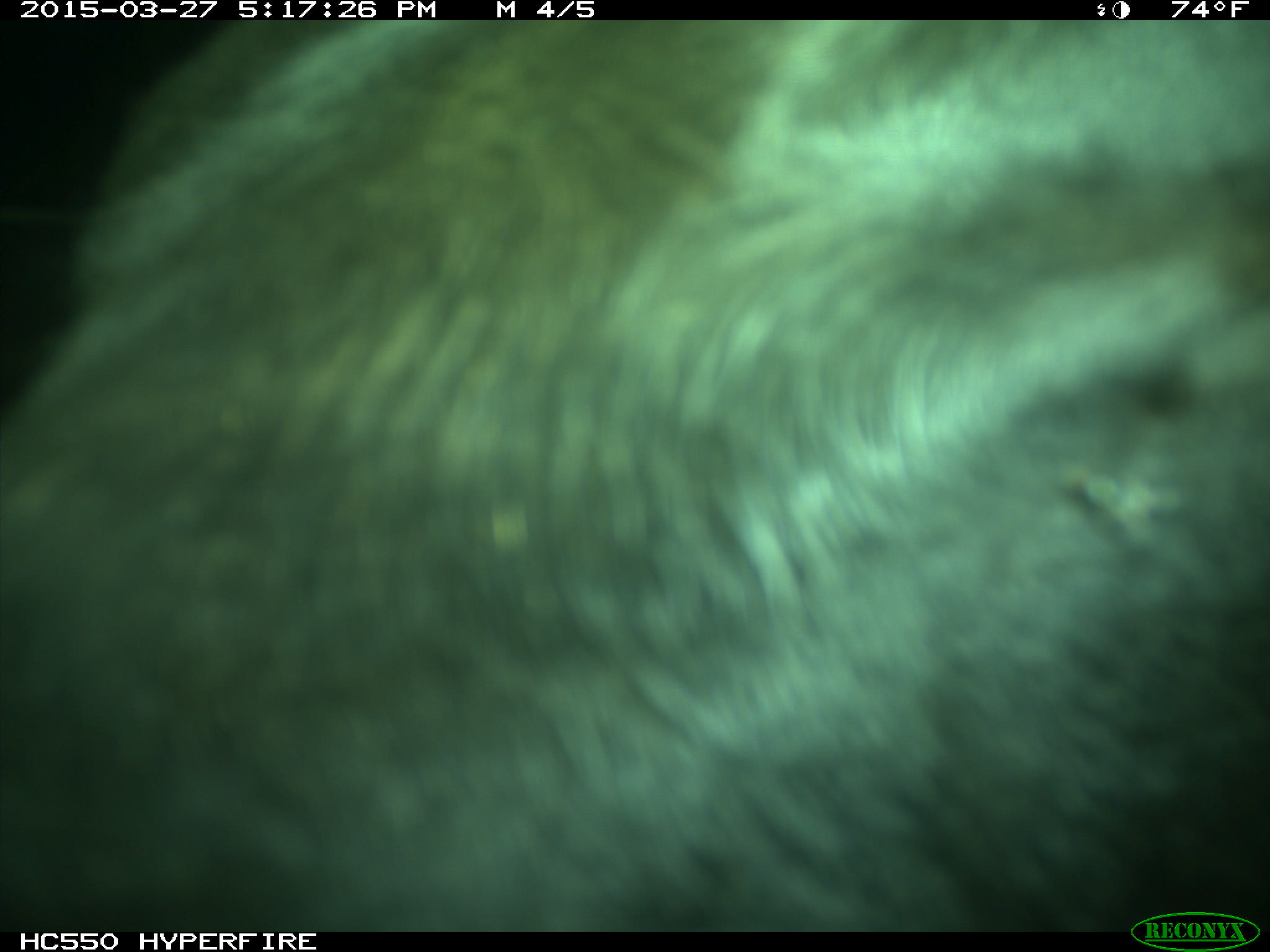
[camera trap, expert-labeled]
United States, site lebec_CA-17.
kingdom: Animalia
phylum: Chordata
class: Mammalia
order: Artiodactyla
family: Bovidae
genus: Bos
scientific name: Bos taurus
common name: domestic cow